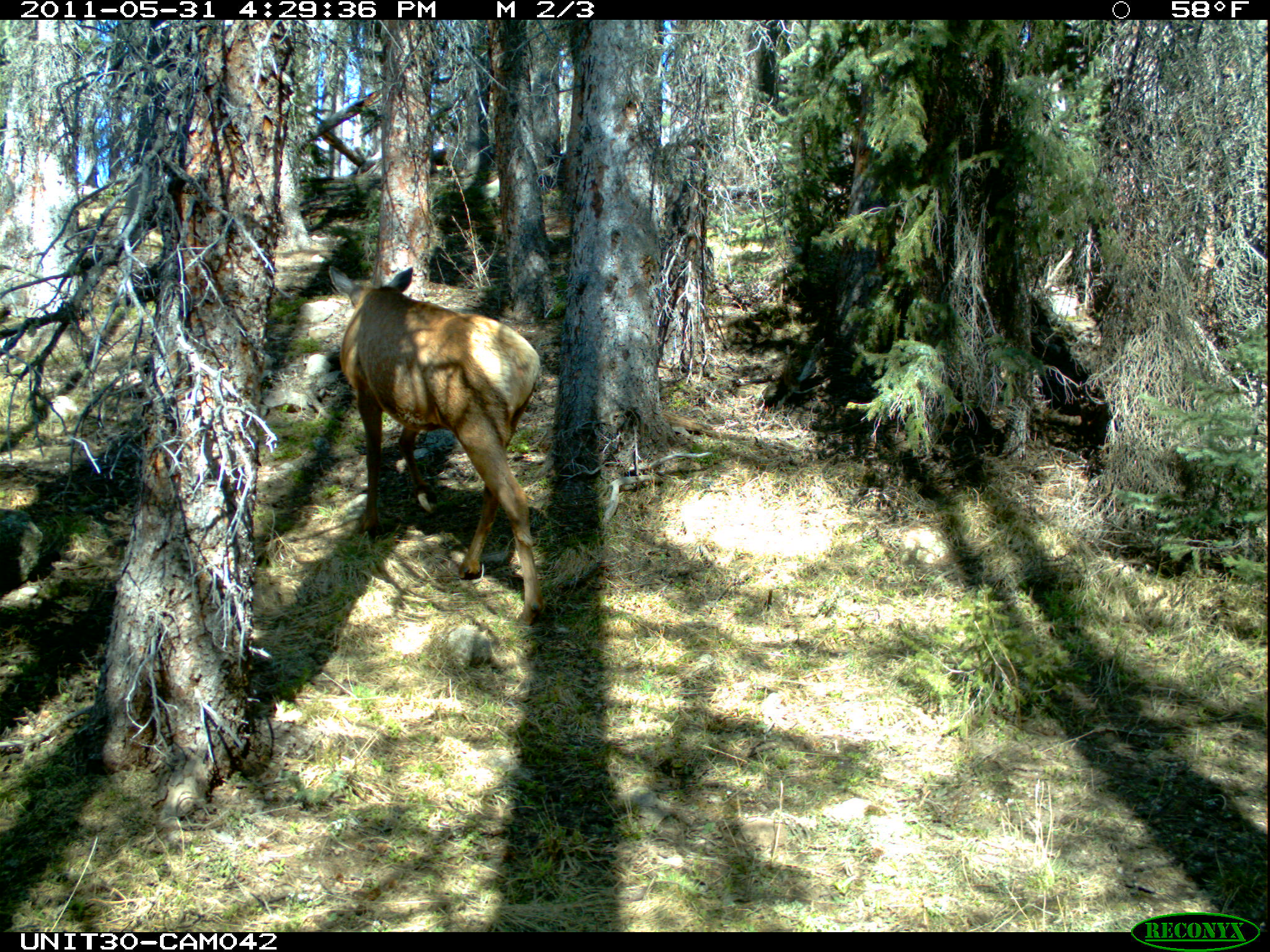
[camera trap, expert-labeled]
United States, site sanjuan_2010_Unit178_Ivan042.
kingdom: Animalia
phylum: Chordata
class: Mammalia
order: Artiodactyla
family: Cervidae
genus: Cervus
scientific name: Cervus elaphus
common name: red deer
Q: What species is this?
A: Cervus elaphus (red deer).